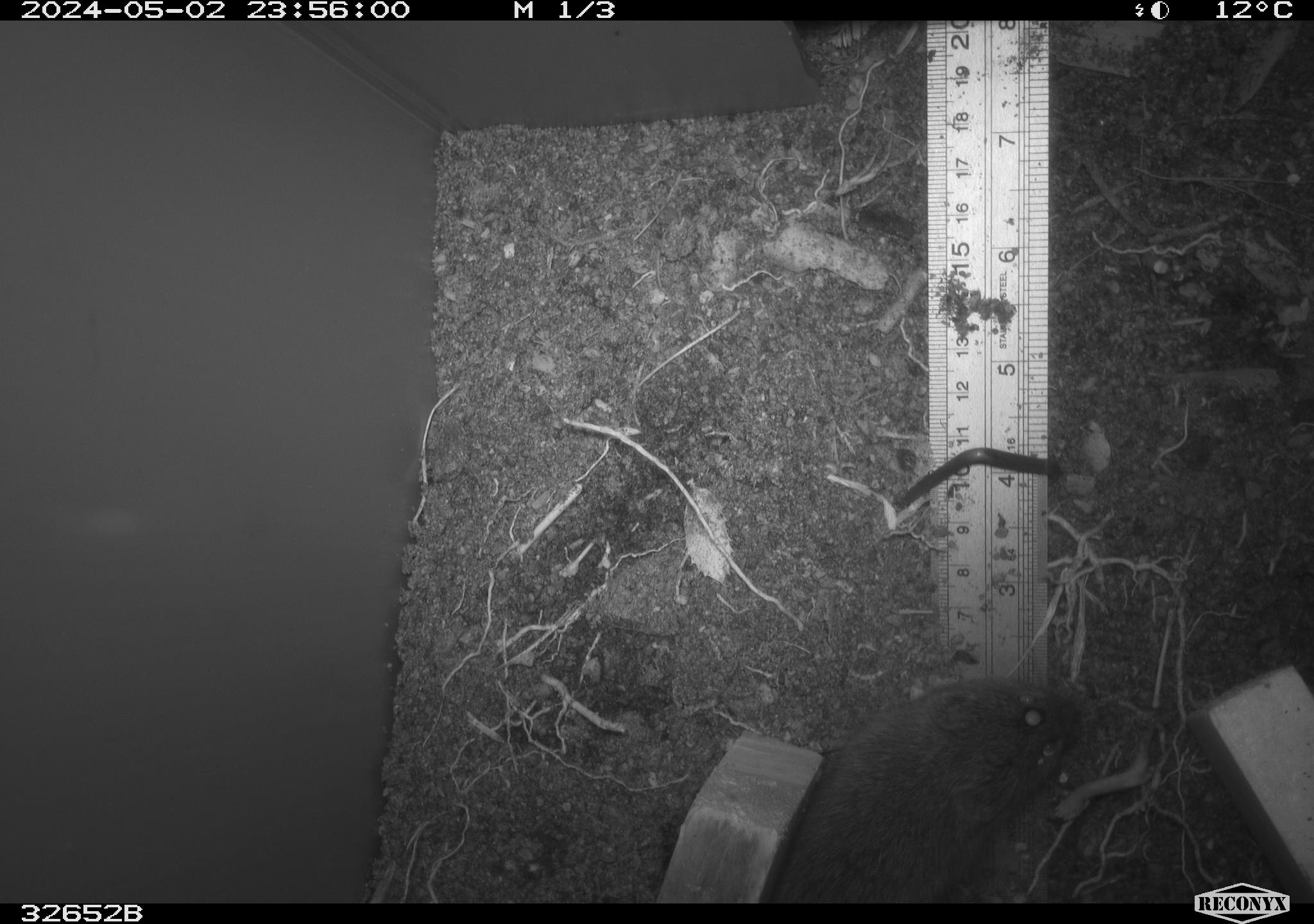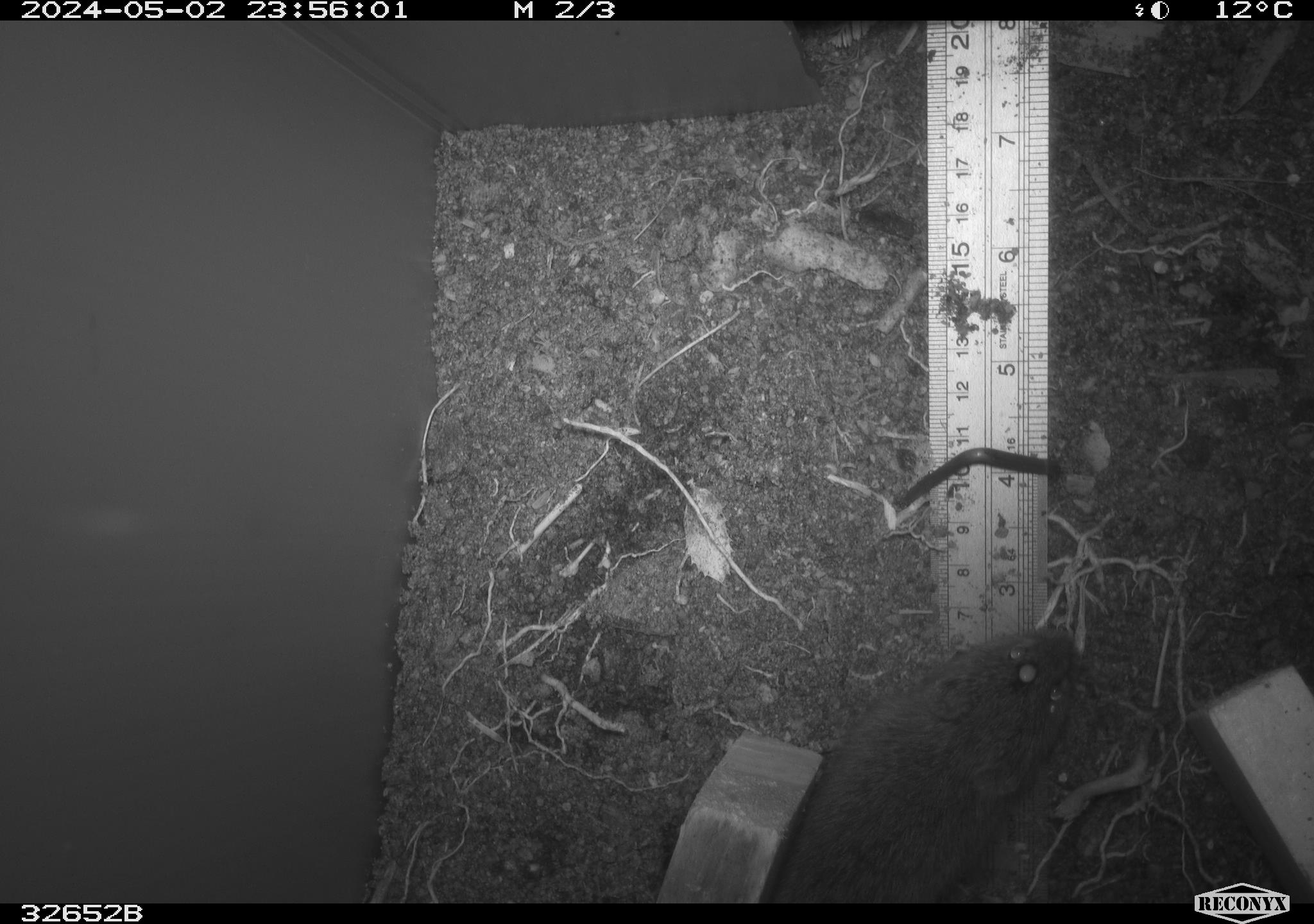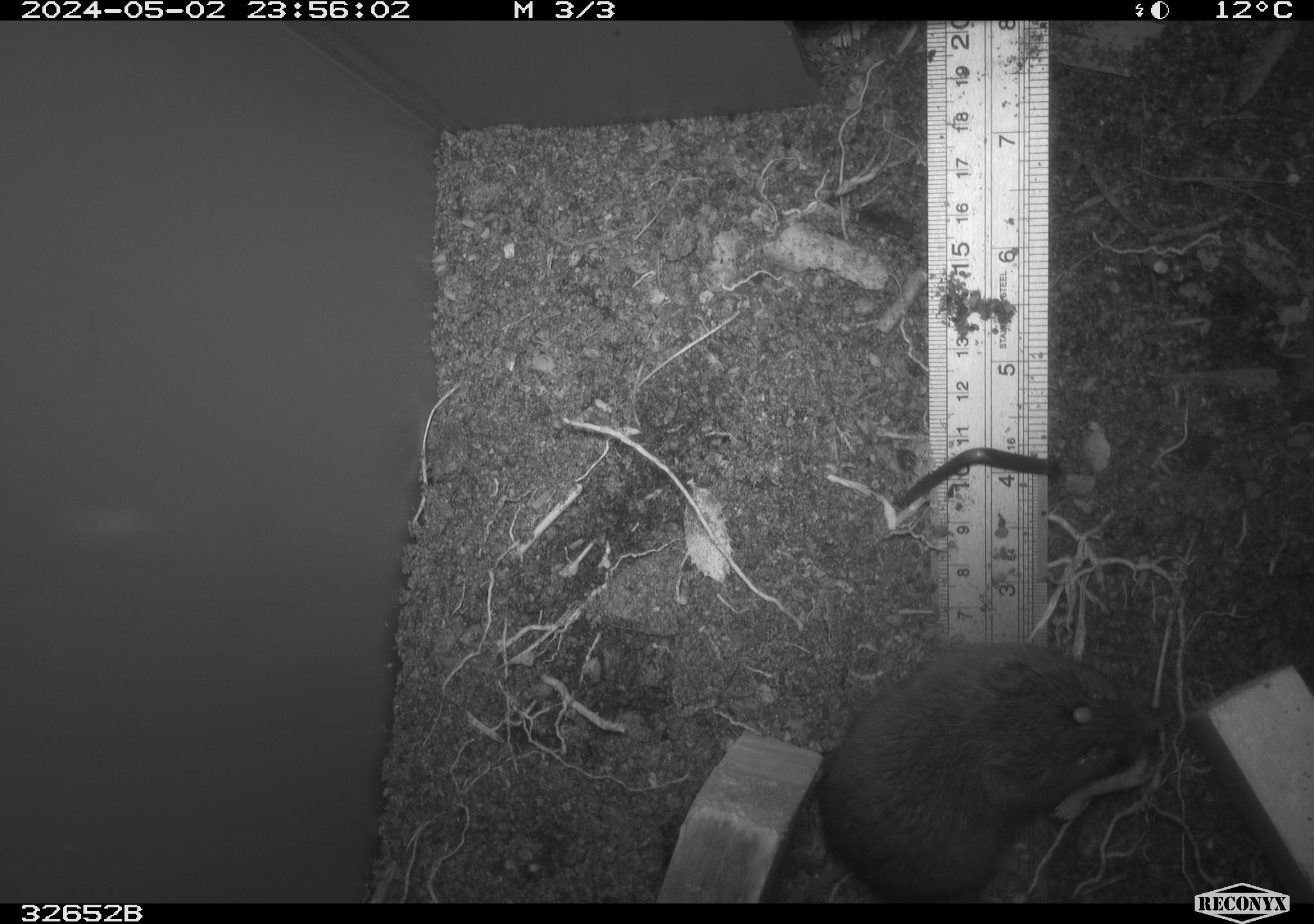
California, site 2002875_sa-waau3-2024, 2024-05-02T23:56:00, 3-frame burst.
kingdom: Animalia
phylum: Chordata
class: Mammalia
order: Rodentia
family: Cricetidae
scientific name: Arvicolinae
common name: voles, lemmings, and muskrats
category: arvicolinae subfamily